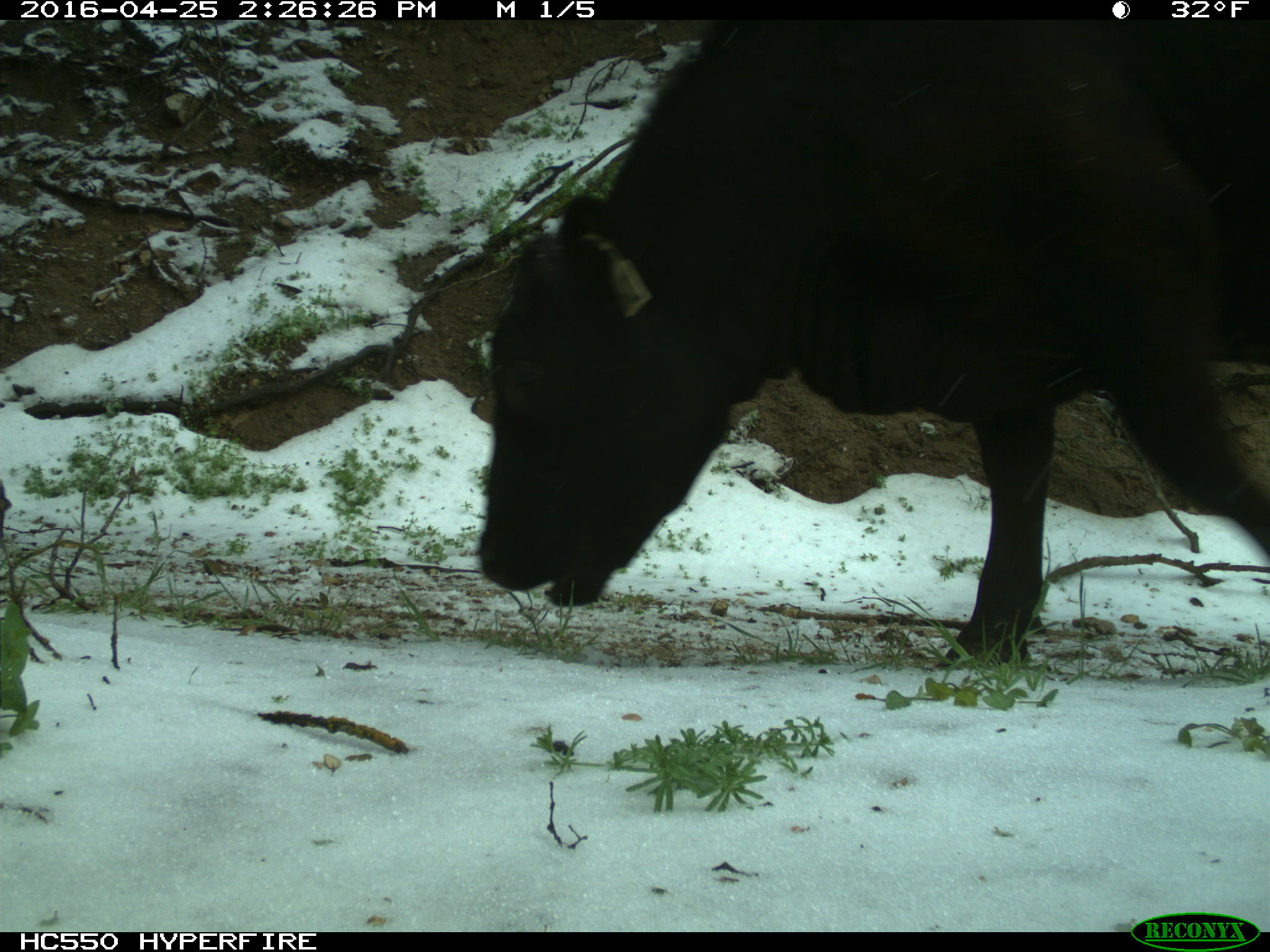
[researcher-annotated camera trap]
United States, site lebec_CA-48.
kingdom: Animalia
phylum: Chordata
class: Mammalia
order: Artiodactyla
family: Bovidae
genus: Bos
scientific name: Bos taurus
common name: domestic cow